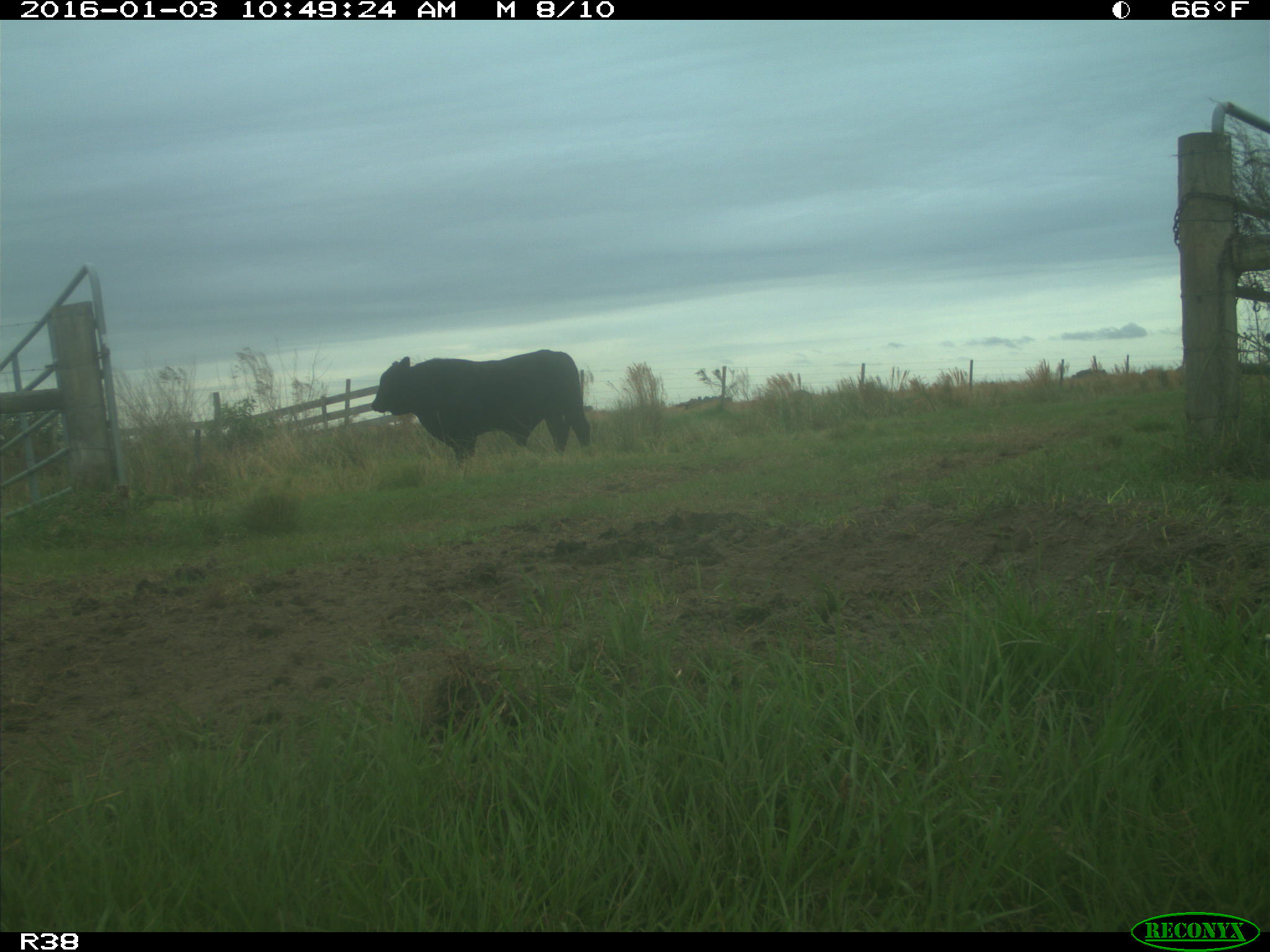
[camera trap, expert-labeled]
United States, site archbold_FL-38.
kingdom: Animalia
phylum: Chordata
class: Mammalia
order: Artiodactyla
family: Bovidae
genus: Bos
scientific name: Bos taurus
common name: domestic cow